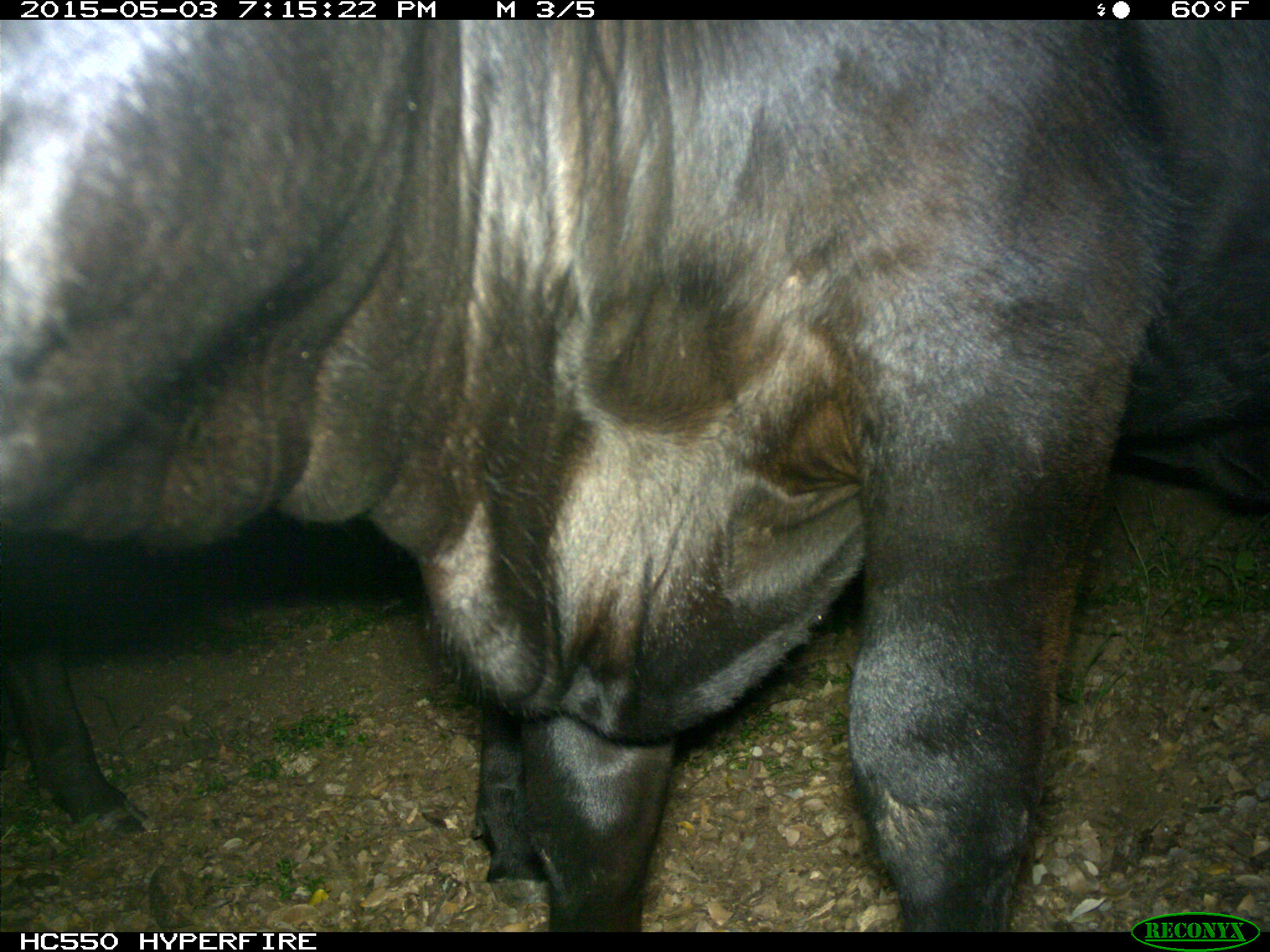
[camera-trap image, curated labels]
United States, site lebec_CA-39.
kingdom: Animalia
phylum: Chordata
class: Mammalia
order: Artiodactyla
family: Bovidae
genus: Bos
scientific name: Bos taurus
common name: domestic cow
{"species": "Bos taurus (domestic cow)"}